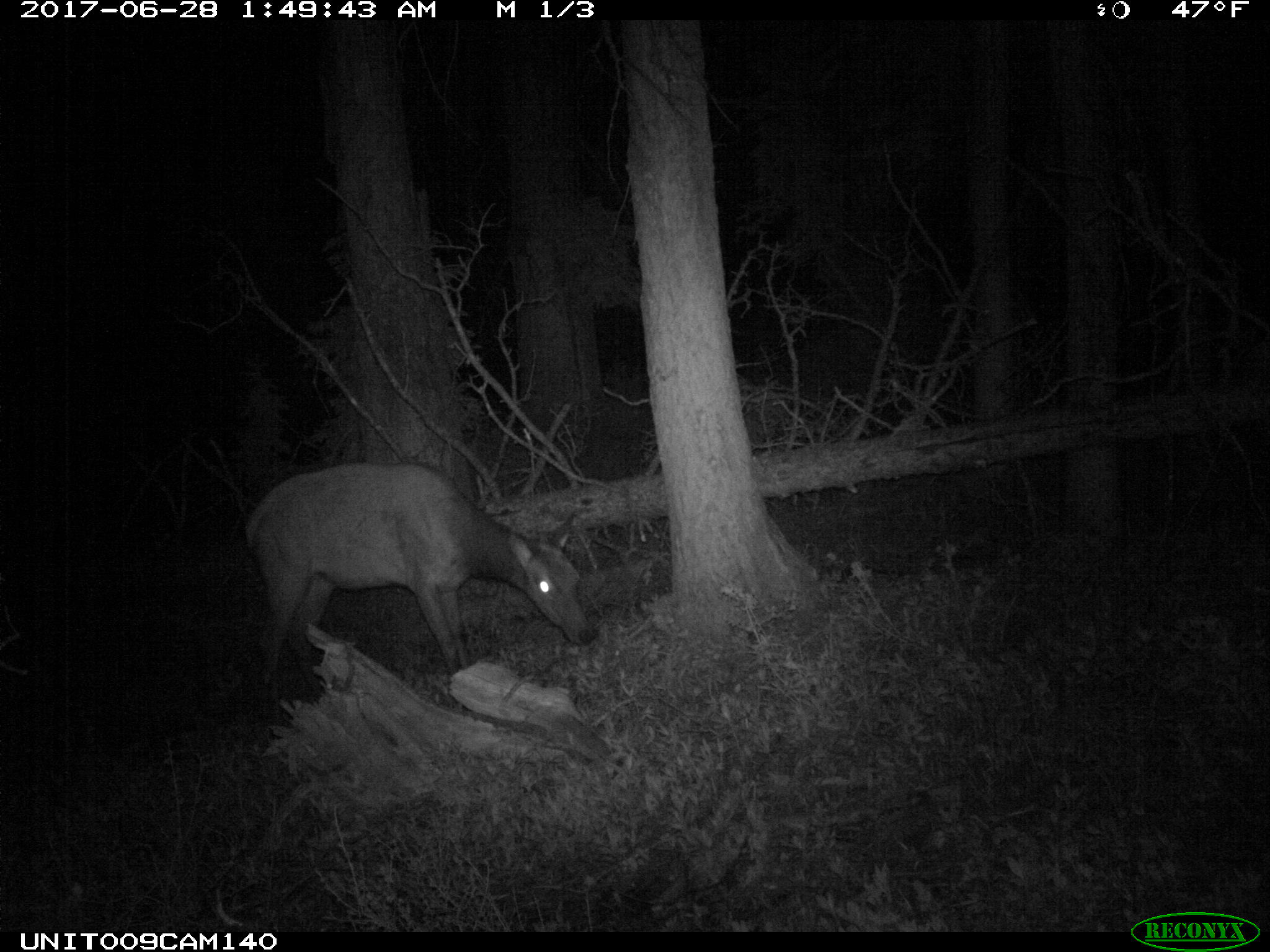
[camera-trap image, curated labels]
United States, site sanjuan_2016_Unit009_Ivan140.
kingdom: Animalia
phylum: Chordata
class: Mammalia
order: Artiodactyla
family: Cervidae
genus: Cervus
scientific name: Cervus elaphus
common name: red deer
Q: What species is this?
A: Cervus elaphus (red deer).